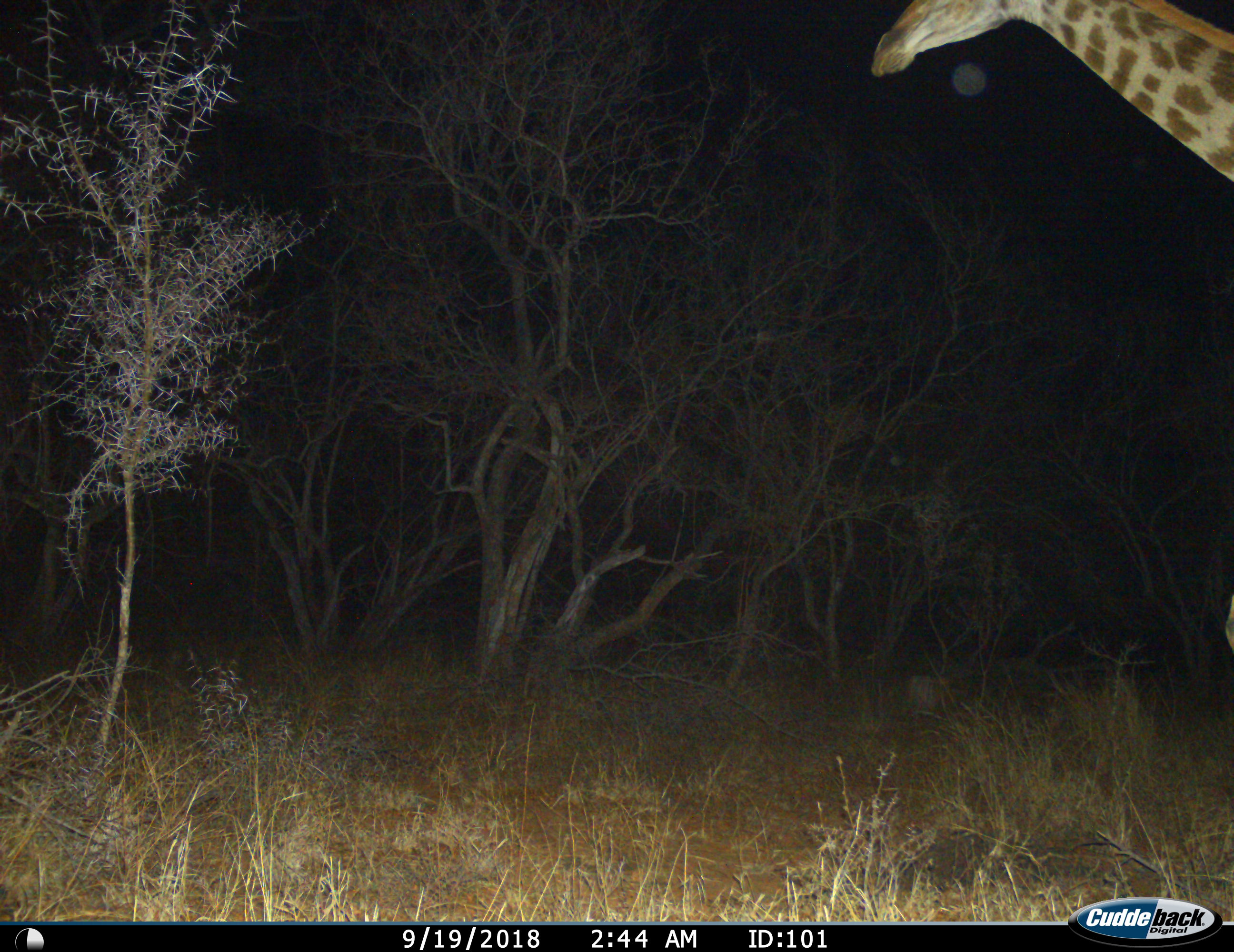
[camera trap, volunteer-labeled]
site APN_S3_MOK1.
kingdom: Animalia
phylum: Chordata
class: Mammalia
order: Artiodactyla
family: Giraffidae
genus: Giraffa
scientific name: Giraffa camelopardalis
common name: giraffe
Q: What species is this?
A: Giraffe (Giraffa camelopardalis).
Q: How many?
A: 1.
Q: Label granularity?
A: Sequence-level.